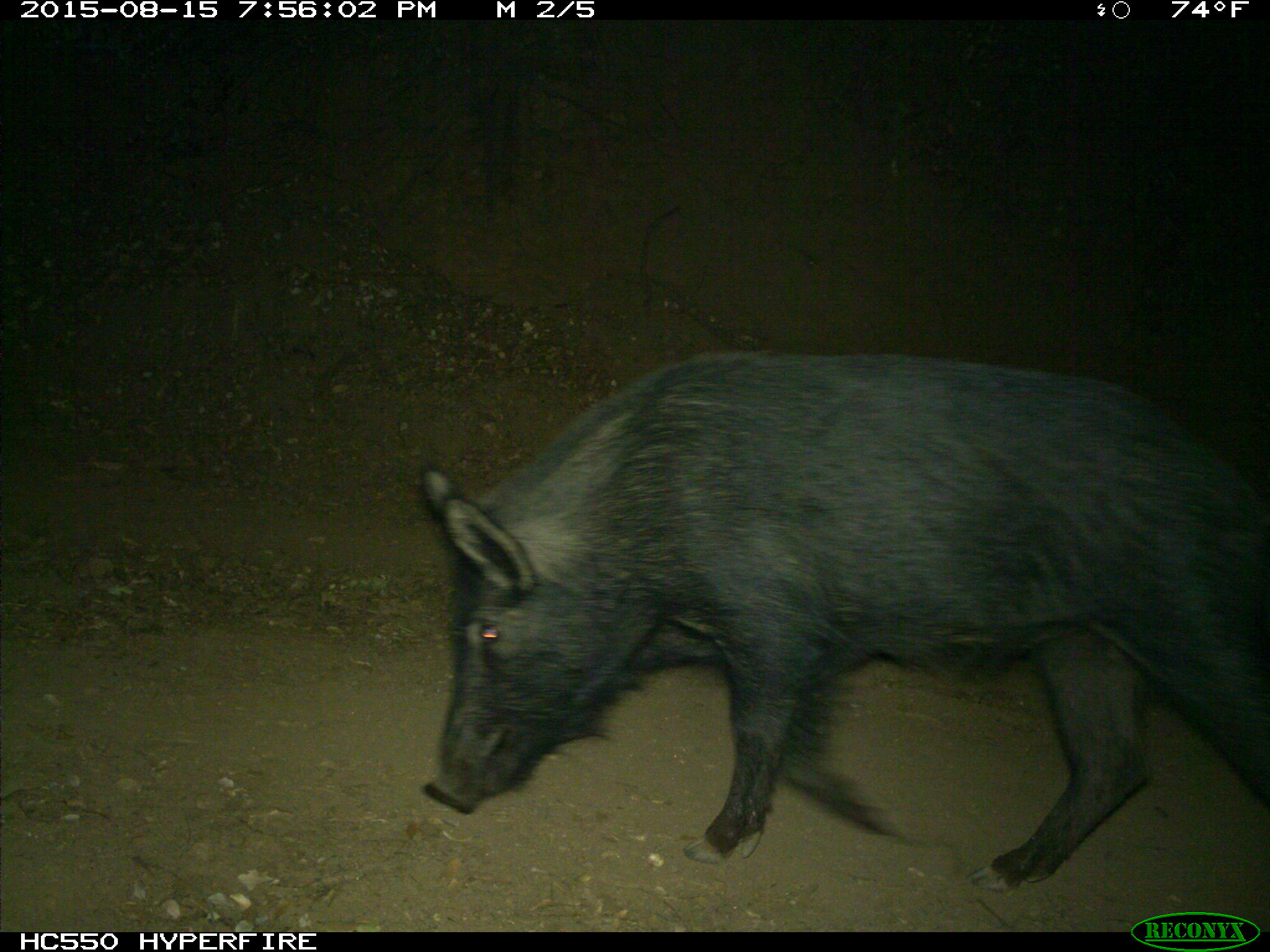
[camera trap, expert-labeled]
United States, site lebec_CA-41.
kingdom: Animalia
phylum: Chordata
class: Mammalia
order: Artiodactyla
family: Suidae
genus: Sus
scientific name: Sus scrofa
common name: wild boar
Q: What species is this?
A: Sus scrofa (wild boar).